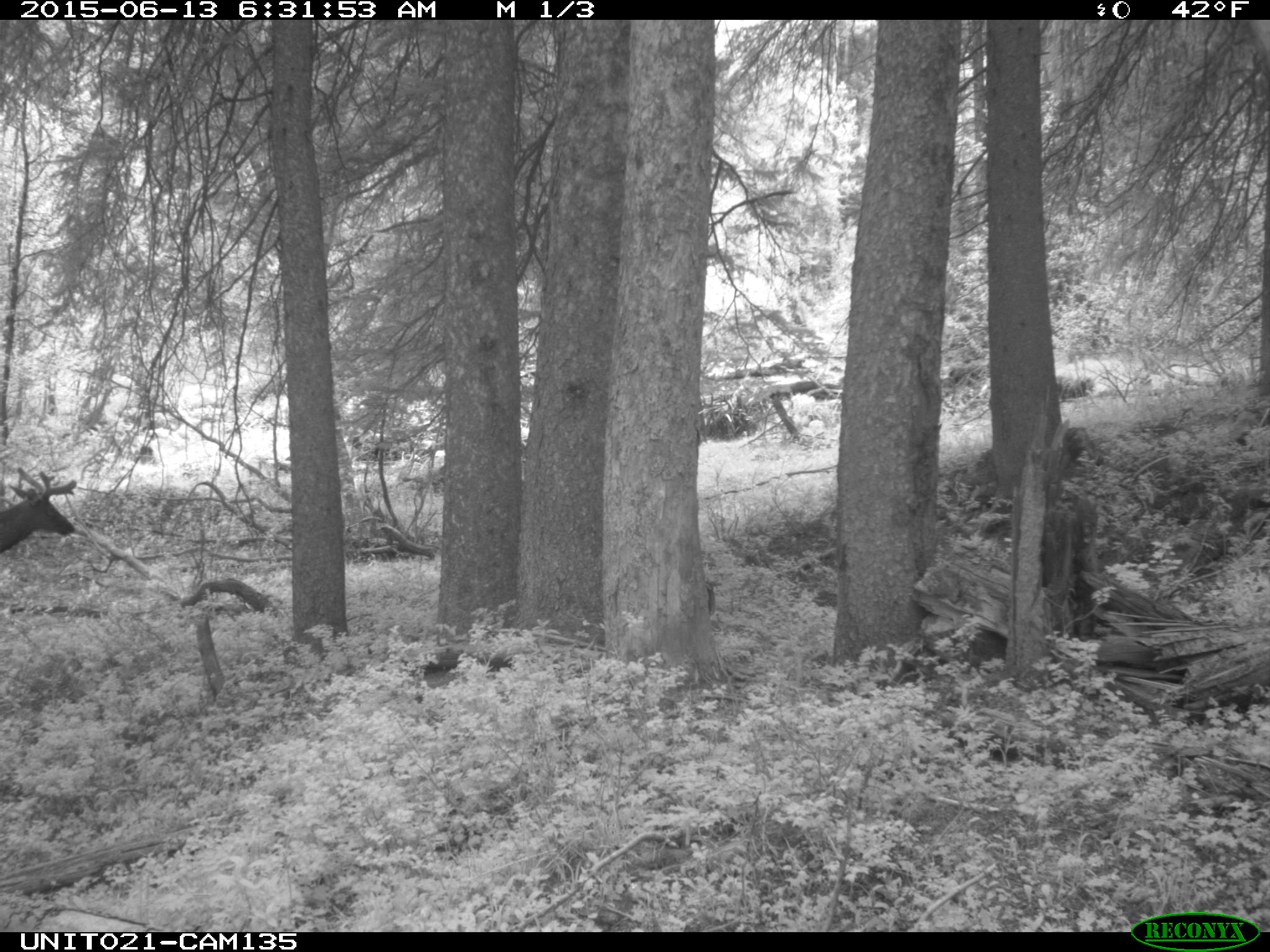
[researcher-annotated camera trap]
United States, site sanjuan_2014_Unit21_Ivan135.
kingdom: Animalia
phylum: Chordata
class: Mammalia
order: Artiodactyla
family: Cervidae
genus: Cervus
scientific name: Cervus elaphus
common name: red deer